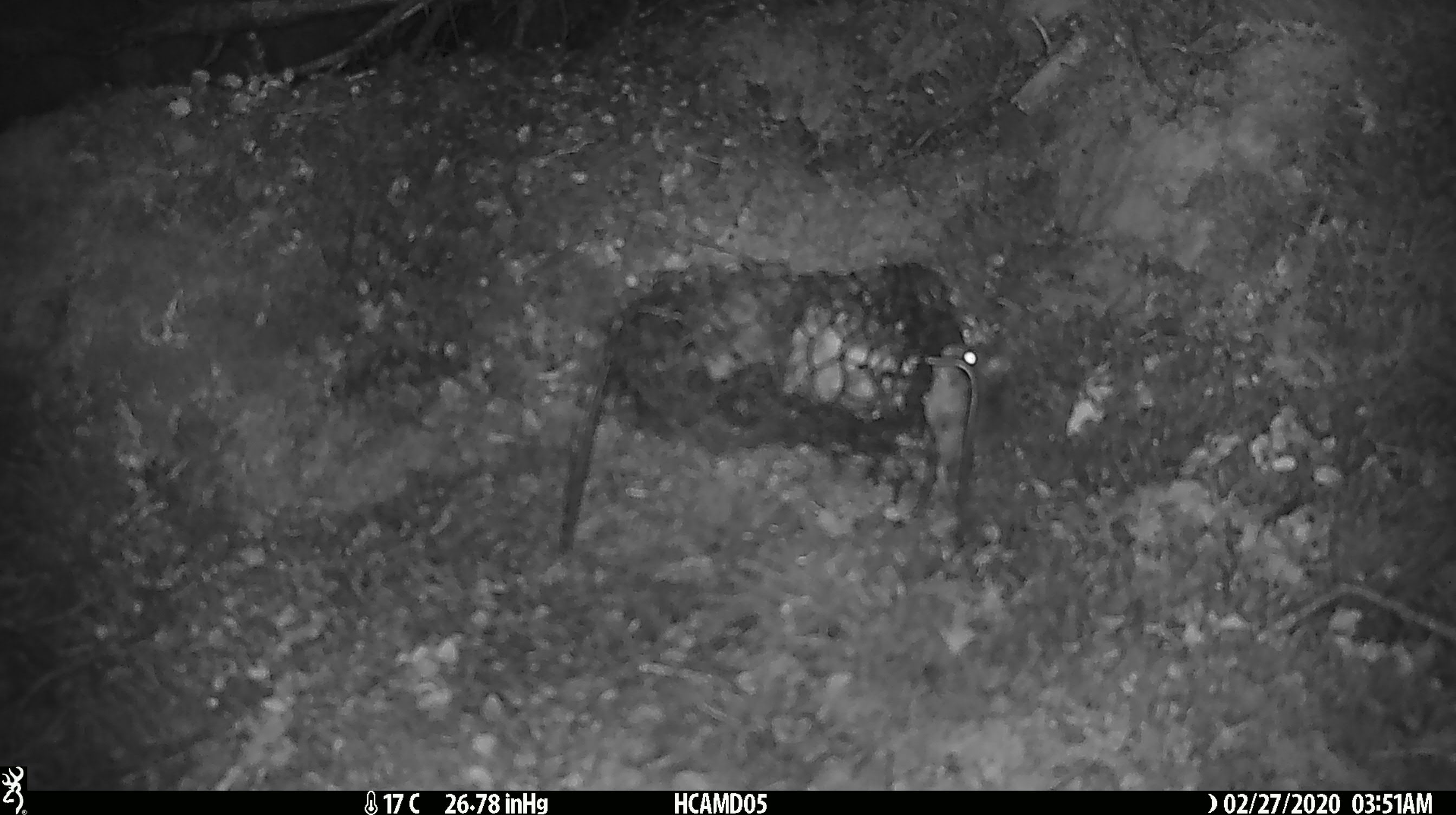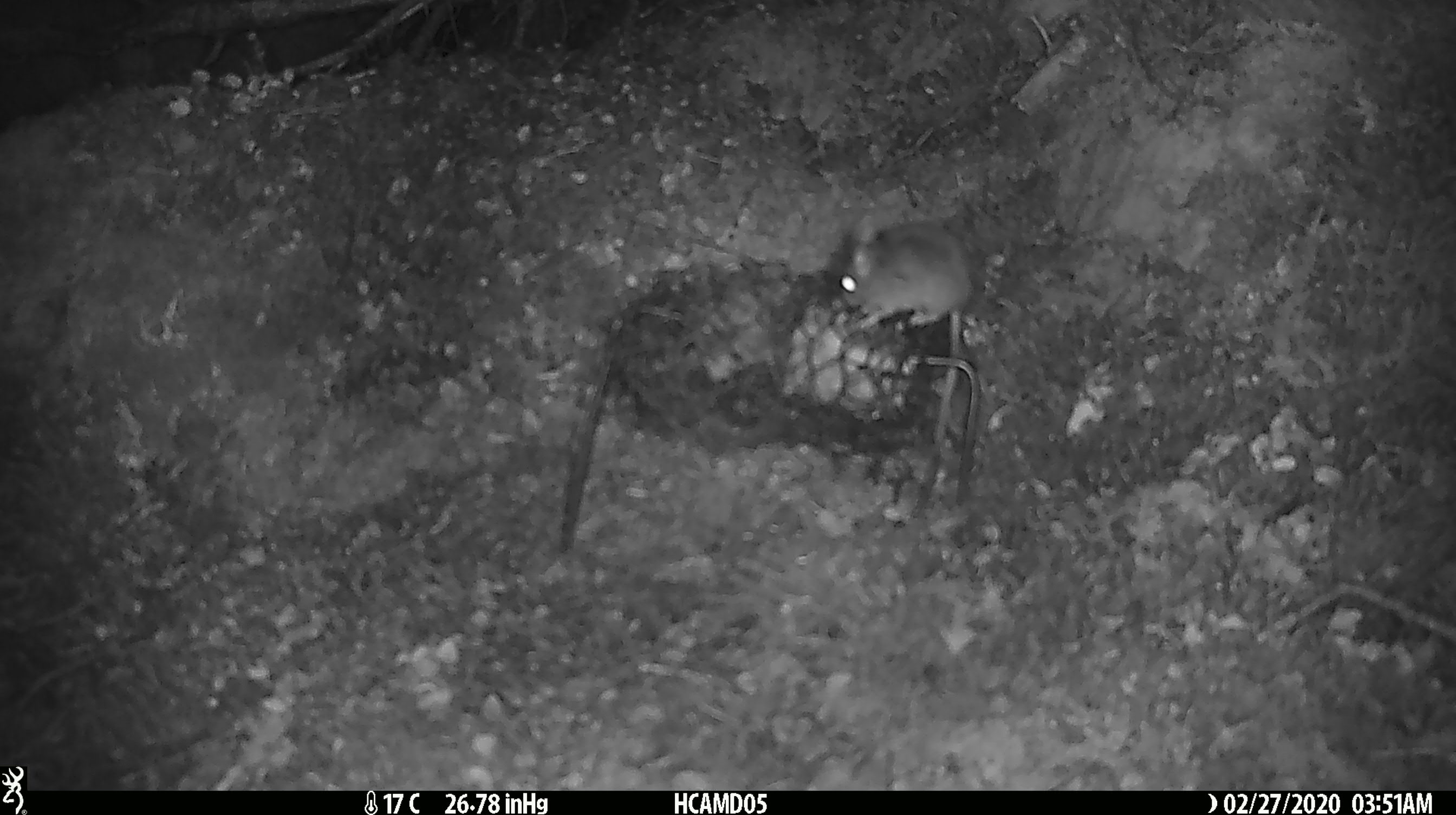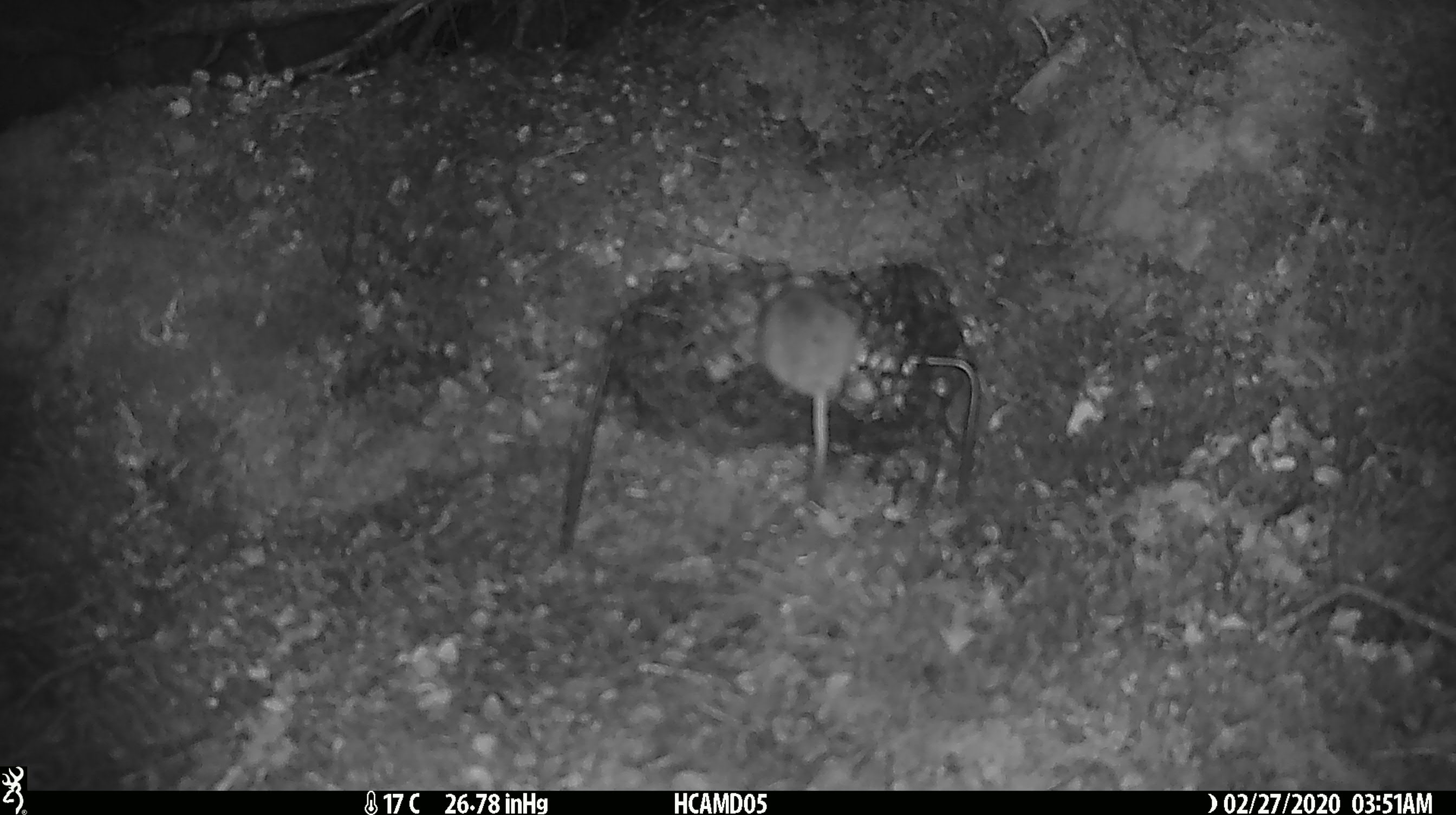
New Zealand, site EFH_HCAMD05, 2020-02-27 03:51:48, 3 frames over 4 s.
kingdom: Animalia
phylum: Chordata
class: Mammalia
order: Rodentia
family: Muridae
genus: Mus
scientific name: Mus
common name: mouse